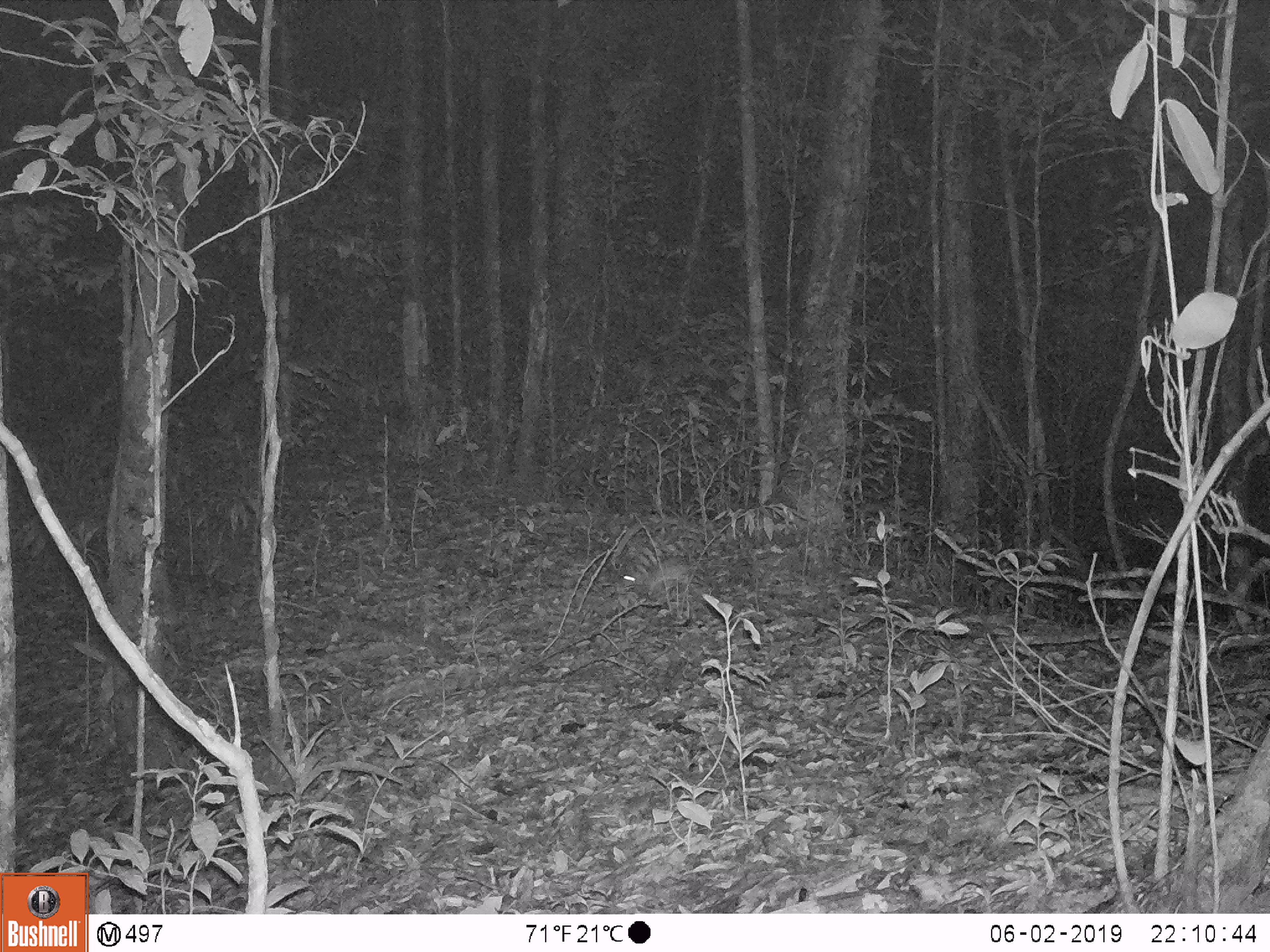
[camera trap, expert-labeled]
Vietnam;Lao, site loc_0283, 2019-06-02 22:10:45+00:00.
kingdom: Animalia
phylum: Chordata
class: Mammalia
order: Rodentia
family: Muridae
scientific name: Muridae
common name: old-world mice and rats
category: unidentified murid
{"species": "unidentified murid (old-world mice and rats) (Muridae)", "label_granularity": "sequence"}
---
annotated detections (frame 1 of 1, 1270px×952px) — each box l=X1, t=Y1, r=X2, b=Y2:
unidentified murid: l=615, t=555, r=689, b=598